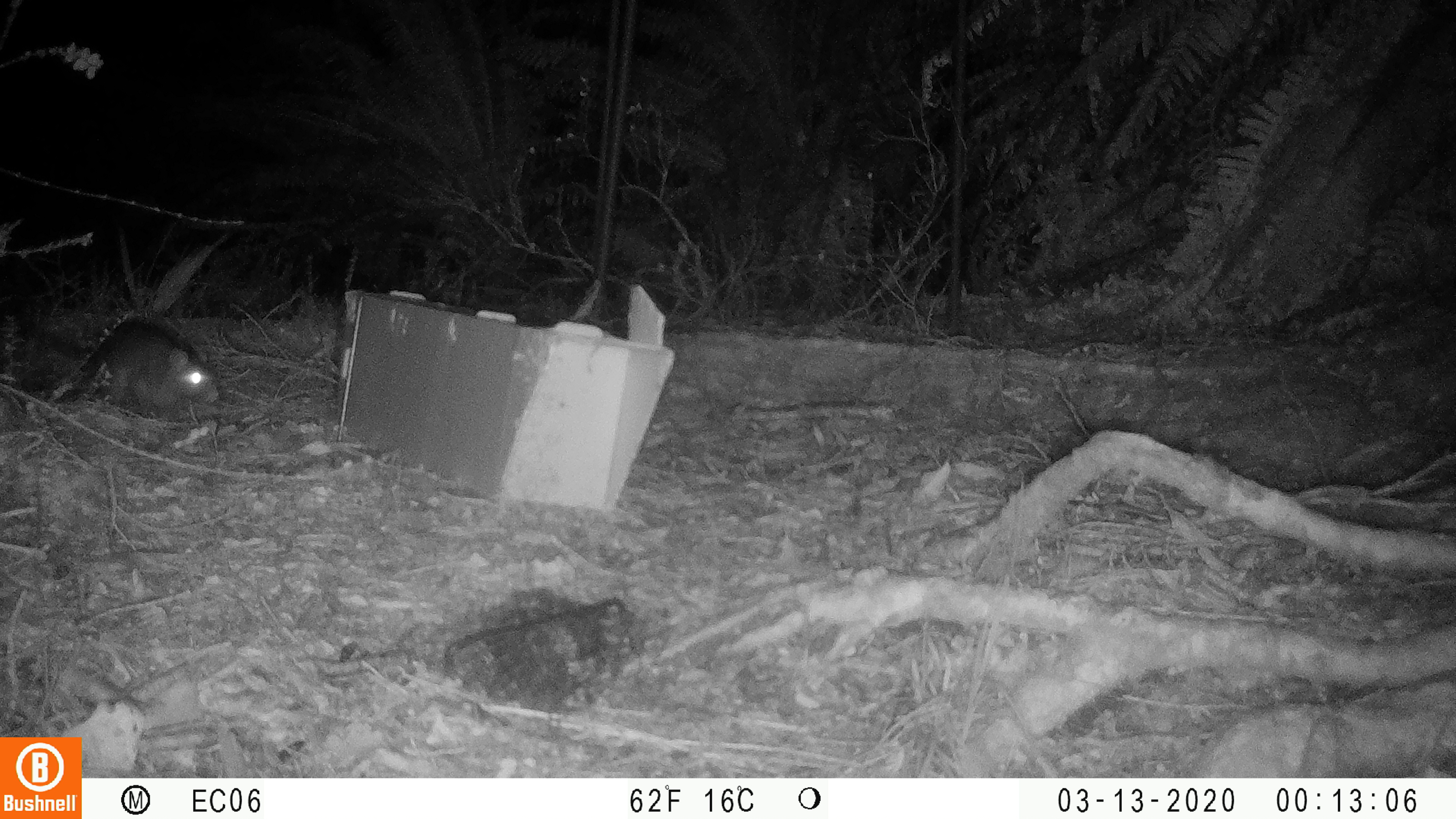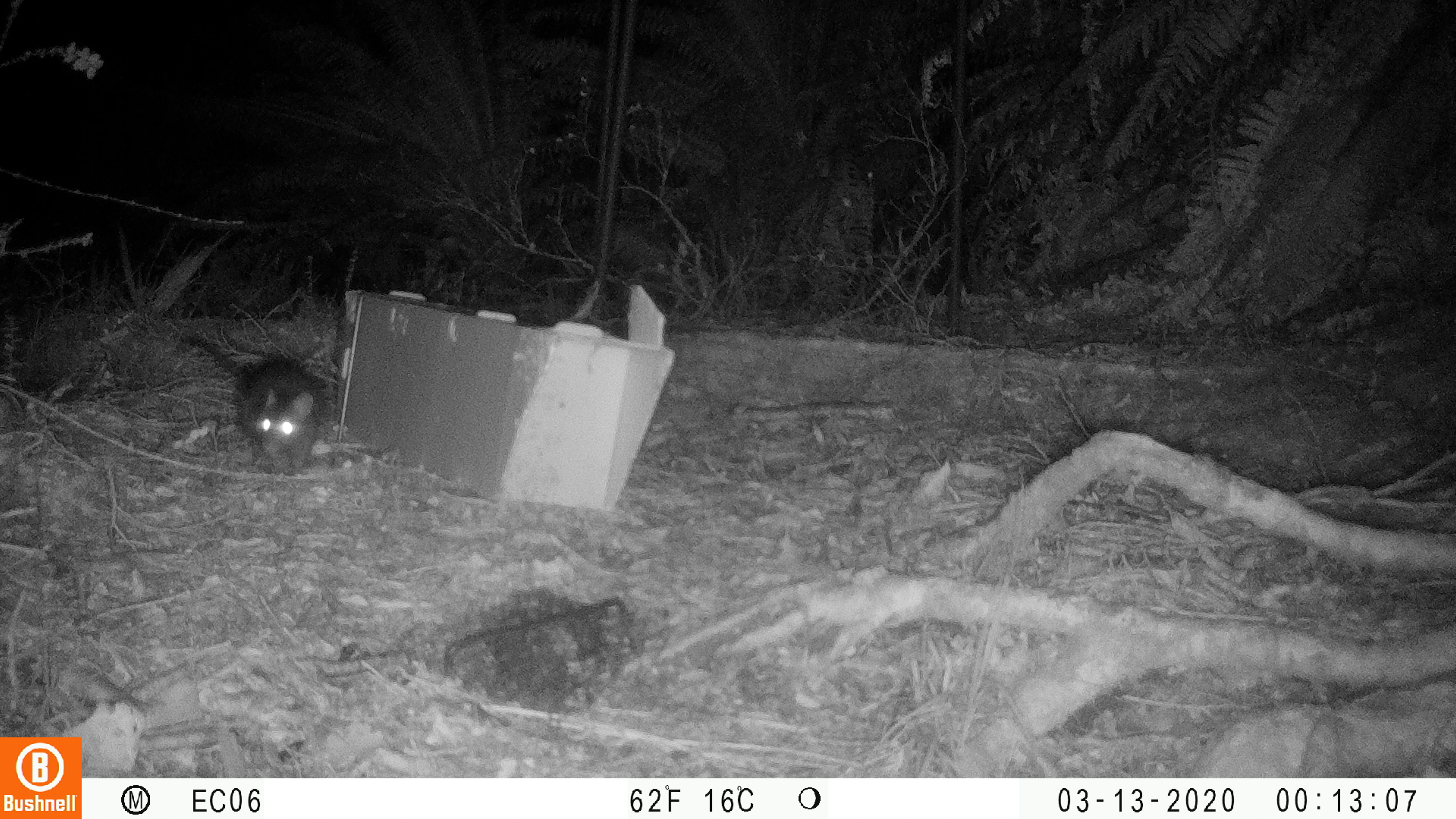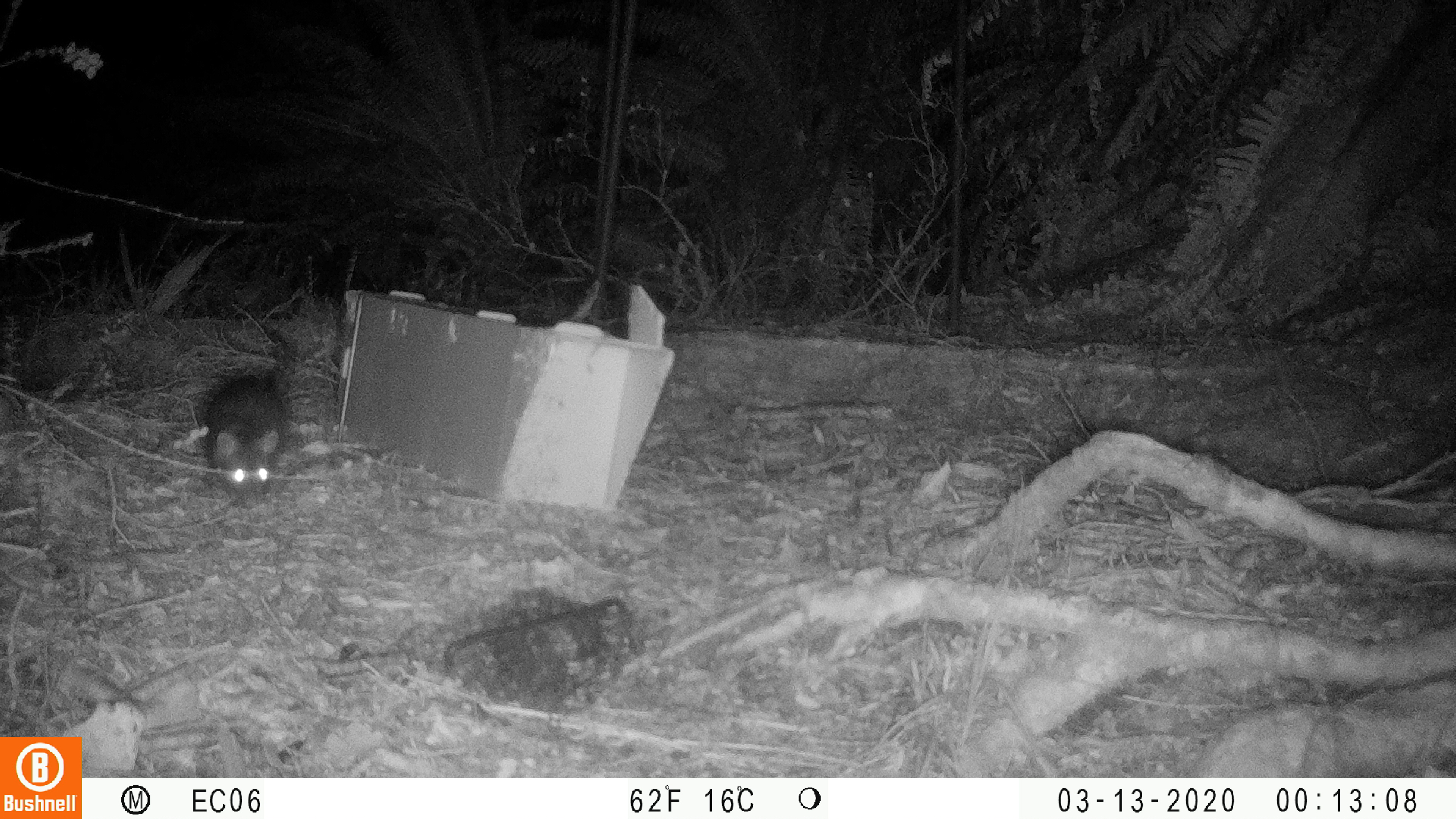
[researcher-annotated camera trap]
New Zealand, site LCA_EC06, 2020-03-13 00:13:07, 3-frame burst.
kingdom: Animalia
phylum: Chordata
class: Mammalia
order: Rodentia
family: Muridae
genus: Rattus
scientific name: Rattus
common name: rat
Rat (Rattus).